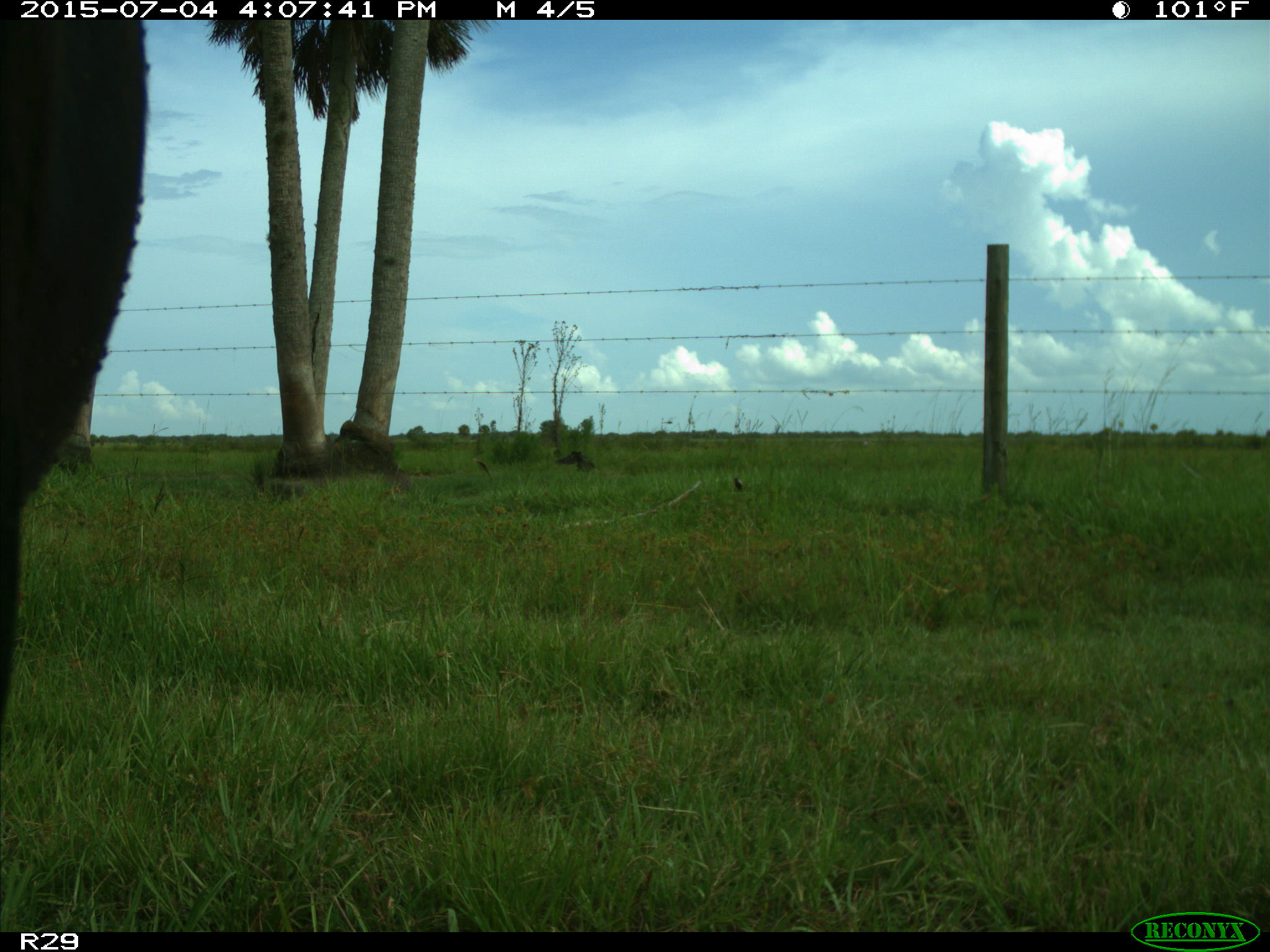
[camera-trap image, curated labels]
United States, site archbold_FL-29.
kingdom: Animalia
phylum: Chordata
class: Mammalia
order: Artiodactyla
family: Bovidae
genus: Bos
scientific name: Bos taurus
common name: domestic cow